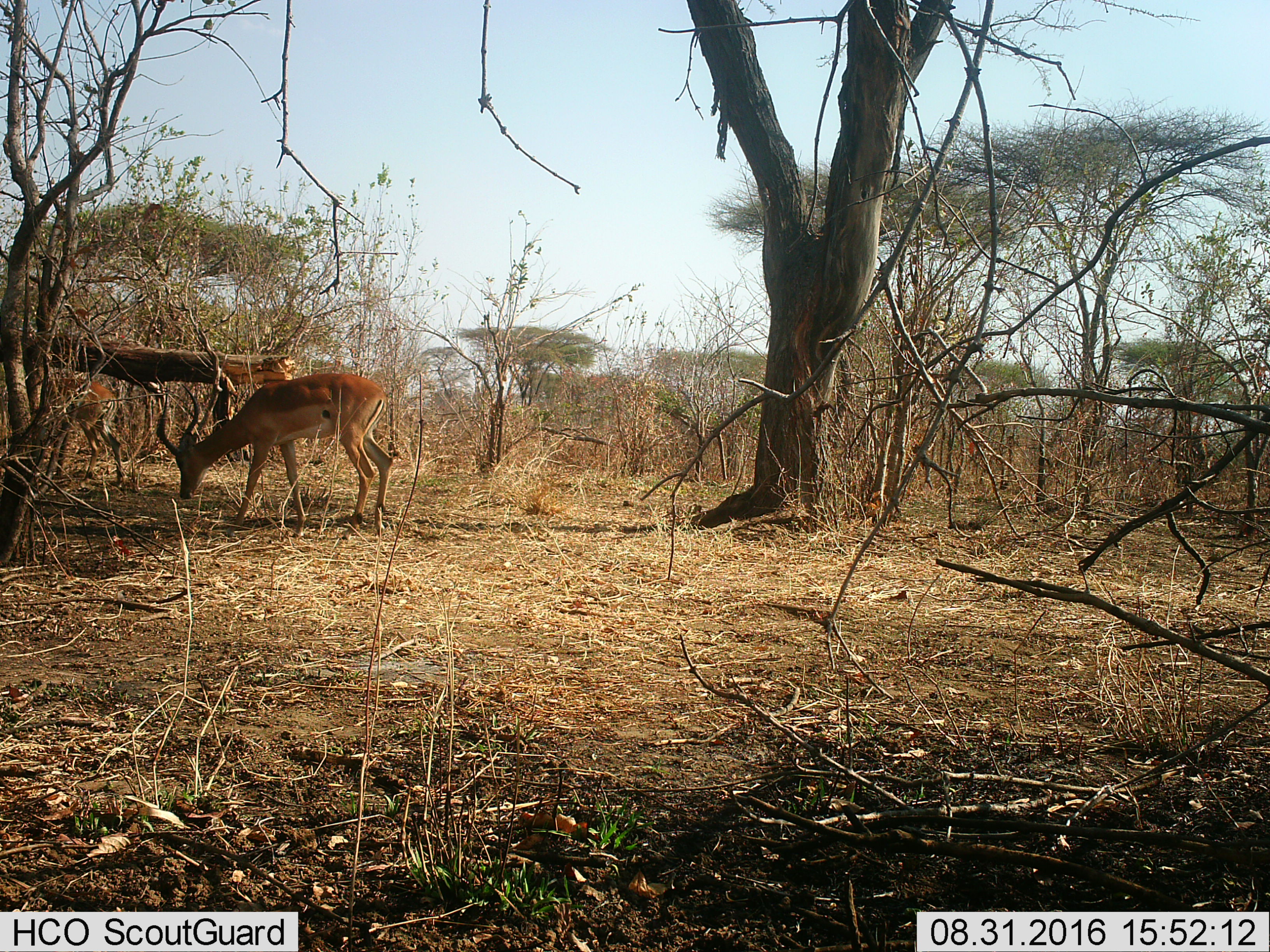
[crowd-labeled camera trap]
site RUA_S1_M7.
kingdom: Animalia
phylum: Chordata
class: Mammalia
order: Artiodactyla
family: Bovidae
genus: Aepyceros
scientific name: Aepyceros melampus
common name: impala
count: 2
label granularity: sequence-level